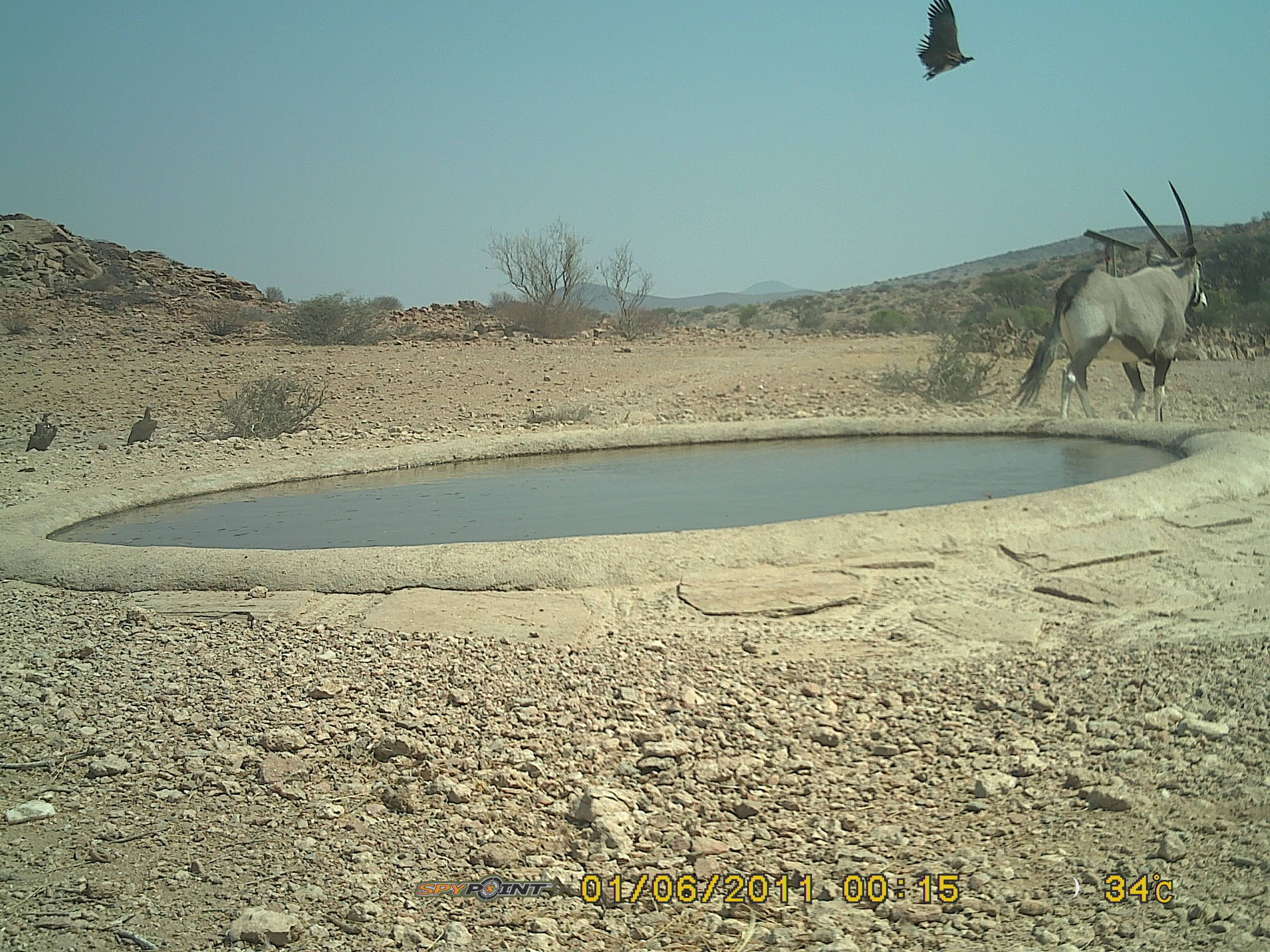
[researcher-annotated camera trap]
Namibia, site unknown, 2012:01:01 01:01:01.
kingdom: Animalia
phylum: Chordata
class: Mammalia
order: Artiodactyla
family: Bovidae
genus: Oryx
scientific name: Oryx gazella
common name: gemsbok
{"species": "Oryx gazella (gemsbok)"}